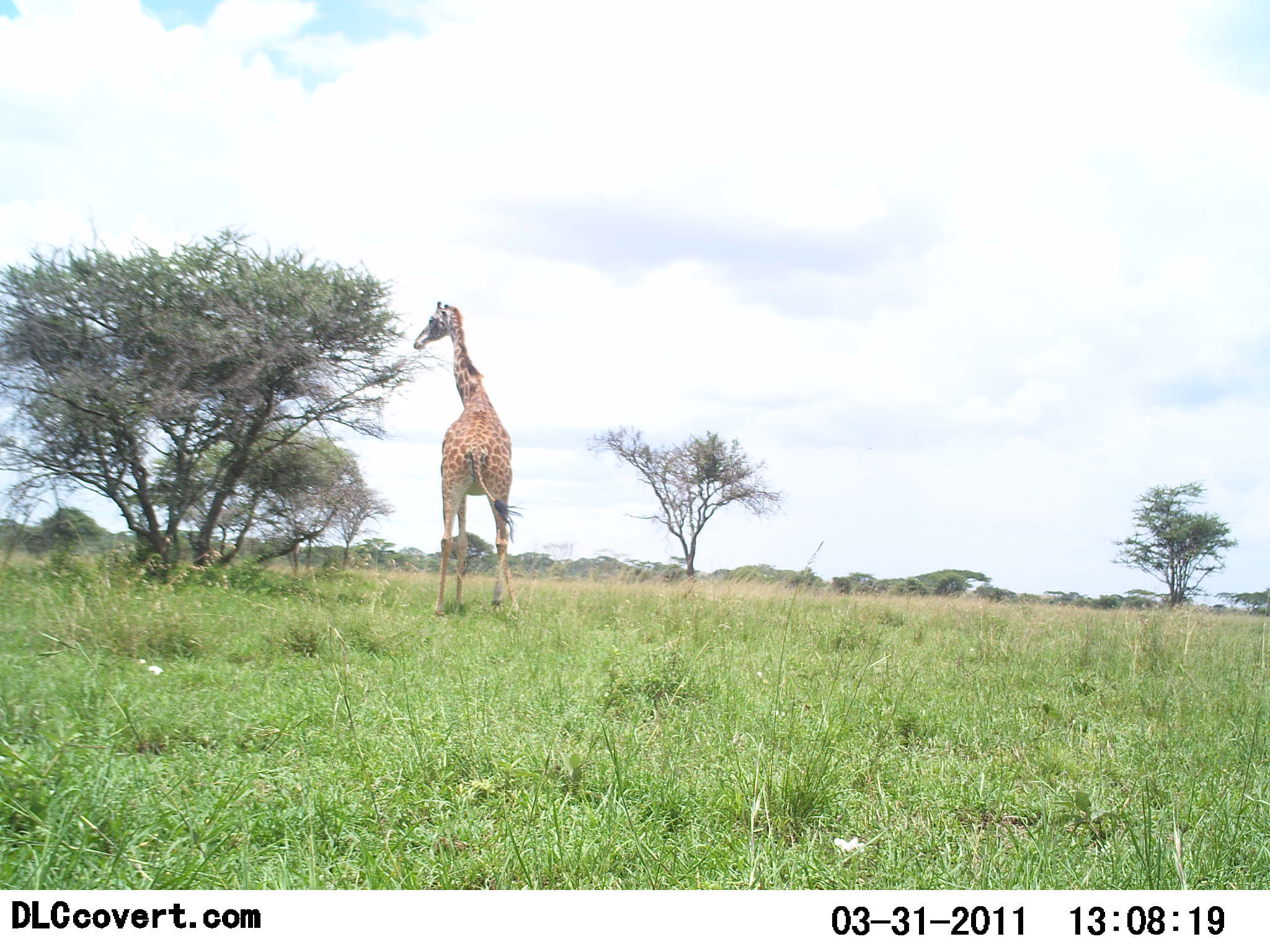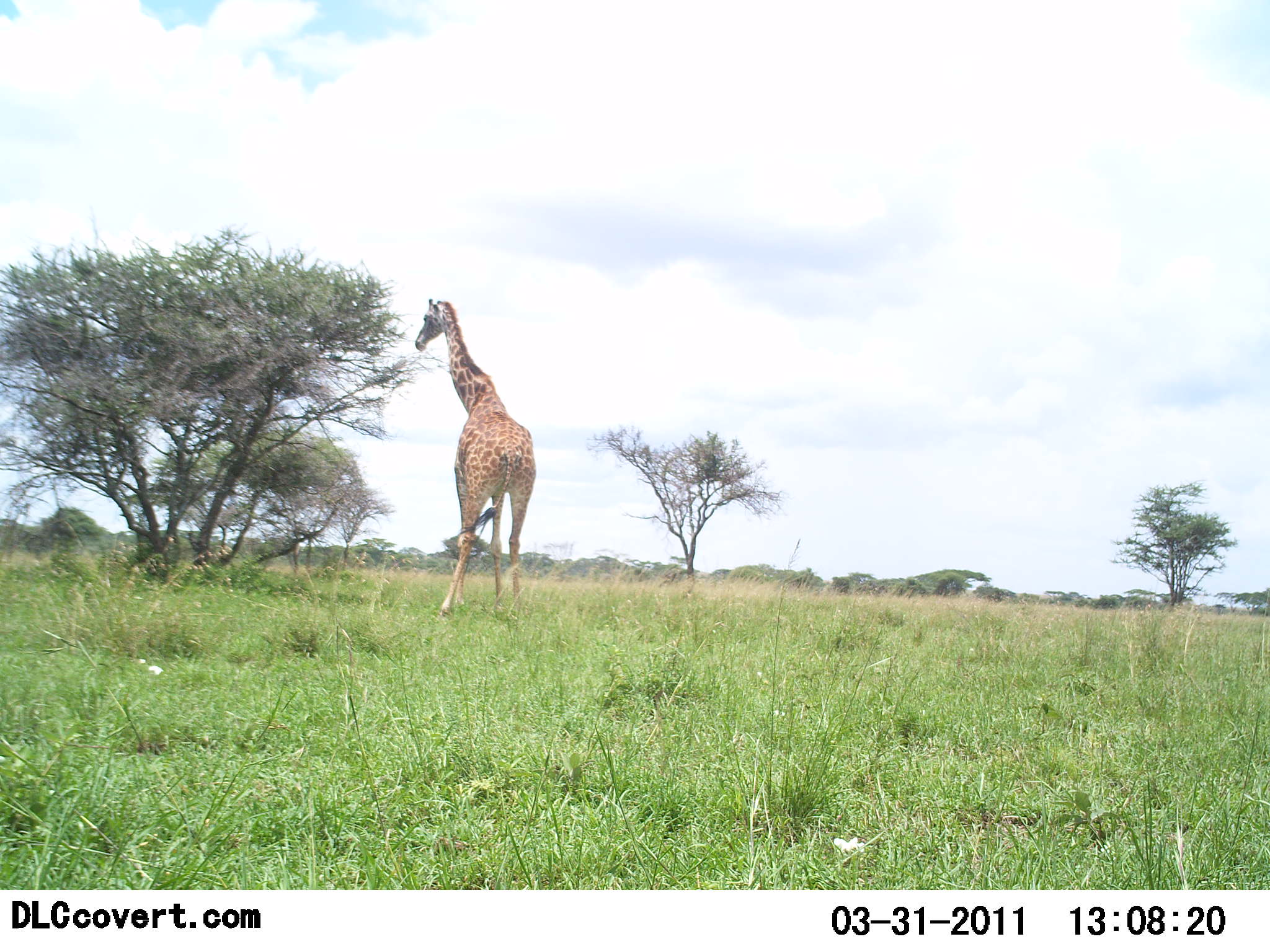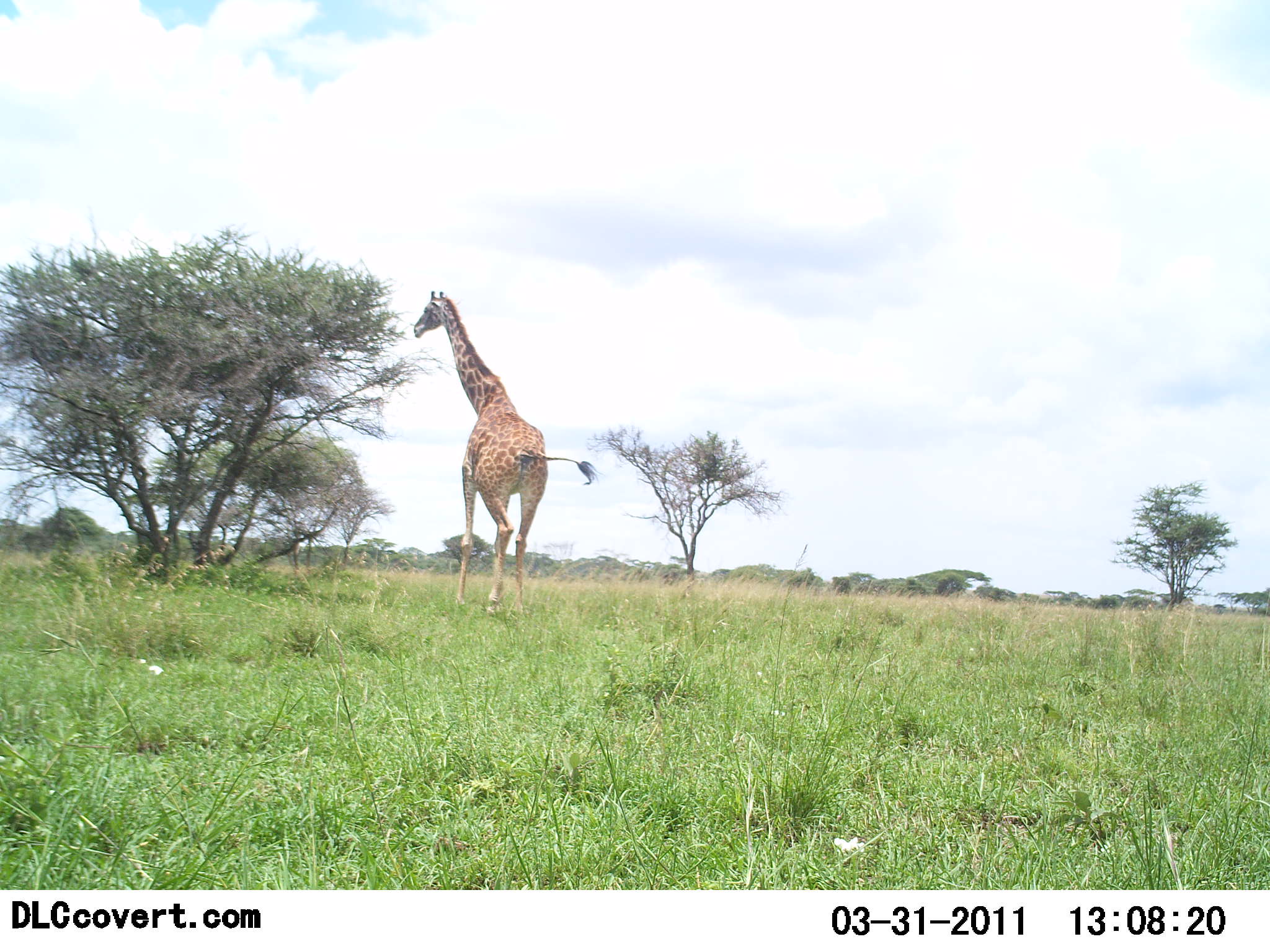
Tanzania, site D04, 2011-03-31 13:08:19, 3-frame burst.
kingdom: Animalia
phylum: Chordata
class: Mammalia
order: Artiodactyla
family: Giraffidae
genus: Giraffa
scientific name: Giraffa camelopardalis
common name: giraffe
Giraffe (Giraffa camelopardalis), count 1. Behavior (volunteer vote fractions): standing 60%, resting 0%, moving 0%, interacting 0%. Young present (vote fraction): 0%. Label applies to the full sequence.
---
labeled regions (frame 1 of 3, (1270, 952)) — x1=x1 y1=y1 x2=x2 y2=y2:
animal: x1=412 y1=300 x2=523 y2=614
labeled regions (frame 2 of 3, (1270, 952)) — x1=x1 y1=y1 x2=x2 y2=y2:
animal: x1=415 y1=298 x2=536 y2=617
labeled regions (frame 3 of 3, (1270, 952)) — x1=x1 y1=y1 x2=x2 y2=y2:
animal: x1=413 y1=291 x2=600 y2=617